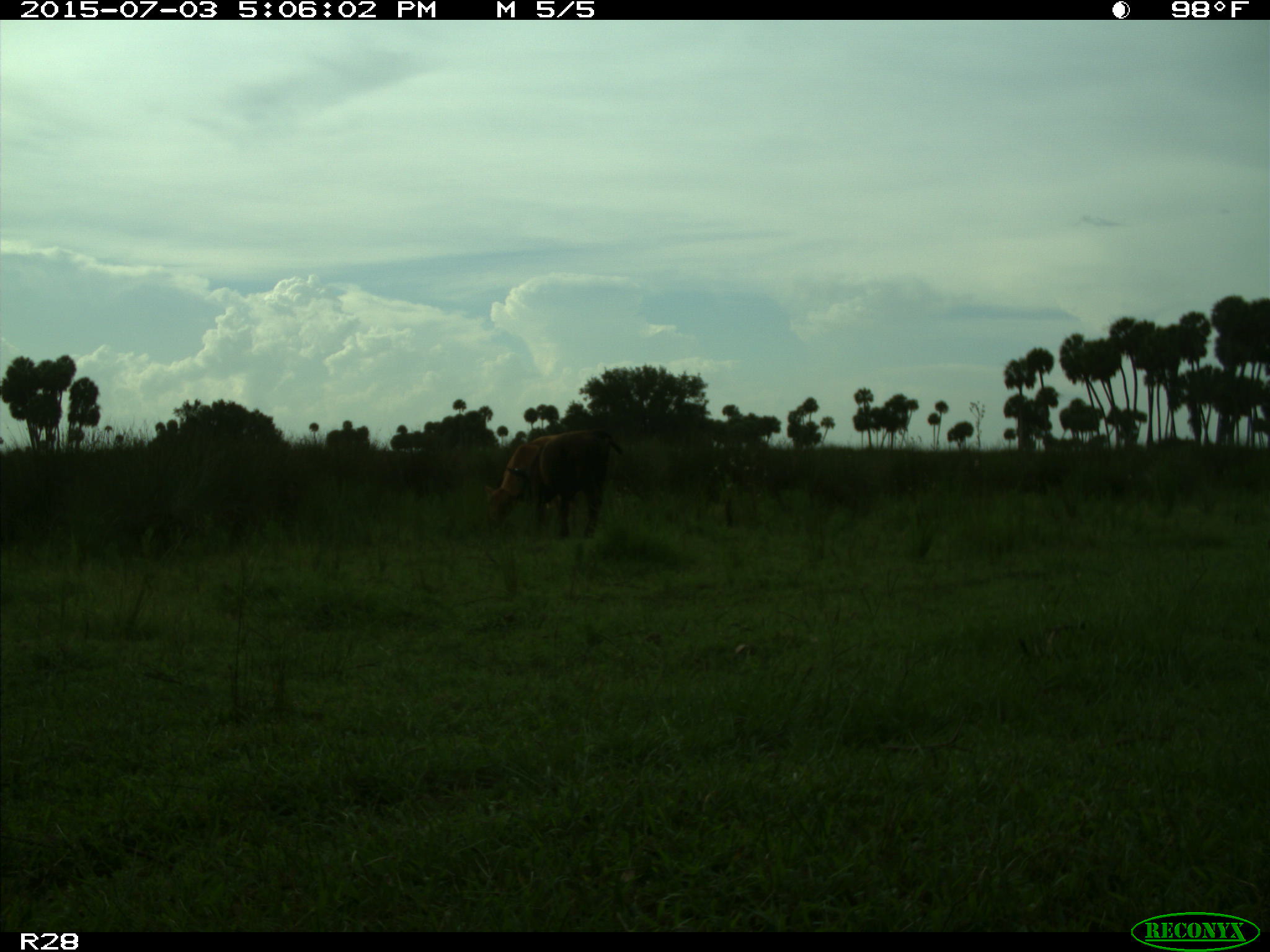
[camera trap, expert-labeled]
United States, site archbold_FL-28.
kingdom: Animalia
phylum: Chordata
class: Mammalia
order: Artiodactyla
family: Bovidae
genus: Bos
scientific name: Bos taurus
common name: domestic cow